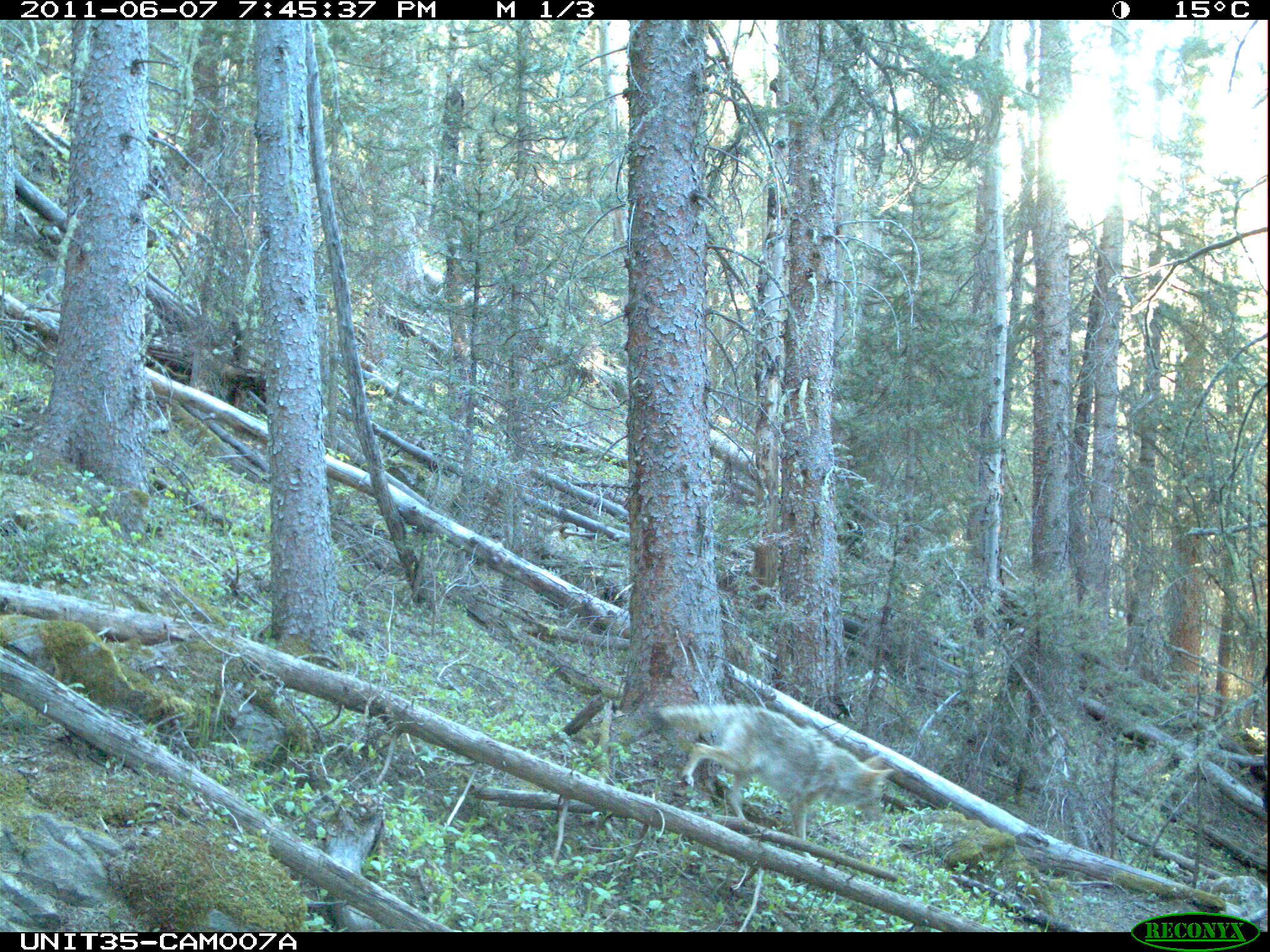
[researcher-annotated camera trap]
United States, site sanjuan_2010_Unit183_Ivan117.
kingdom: Animalia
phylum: Chordata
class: Mammalia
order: Carnivora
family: Canidae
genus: Canis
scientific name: Canis latrans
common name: coyote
Canis latrans (coyote).